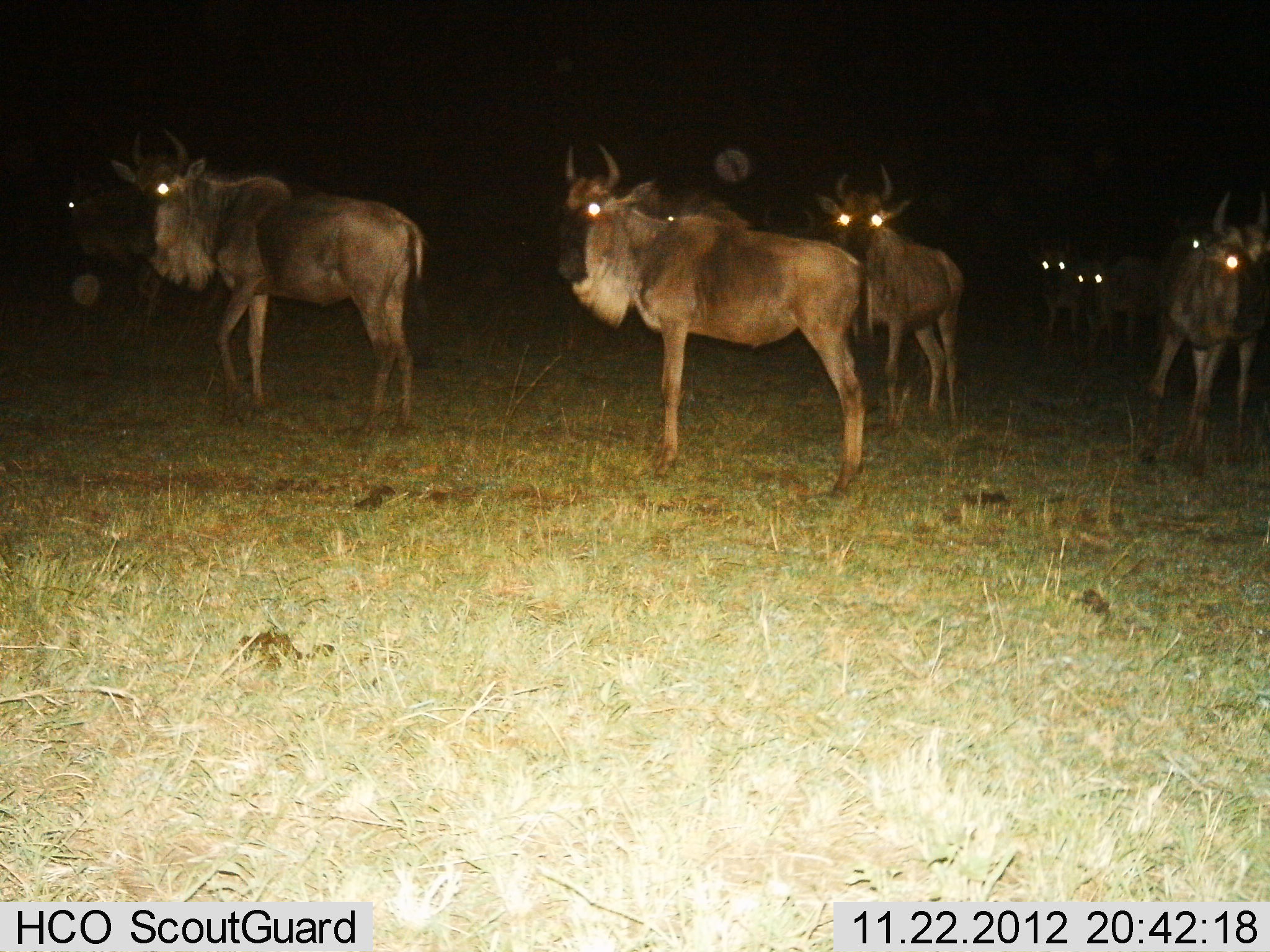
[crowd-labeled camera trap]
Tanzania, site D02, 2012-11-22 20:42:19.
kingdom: Animalia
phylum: Chordata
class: Mammalia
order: Artiodactyla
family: Bovidae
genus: Connochaetes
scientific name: Connochaetes taurinus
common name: blue wildebeest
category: wildebeest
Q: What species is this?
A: Wildebeest (blue wildebeest) (Connochaetes taurinus).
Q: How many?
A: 8.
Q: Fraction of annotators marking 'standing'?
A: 100%.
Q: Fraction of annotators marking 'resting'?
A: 0%.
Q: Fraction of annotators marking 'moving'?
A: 7%.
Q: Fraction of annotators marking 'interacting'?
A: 0%.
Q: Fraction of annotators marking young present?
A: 0%.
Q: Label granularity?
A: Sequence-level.